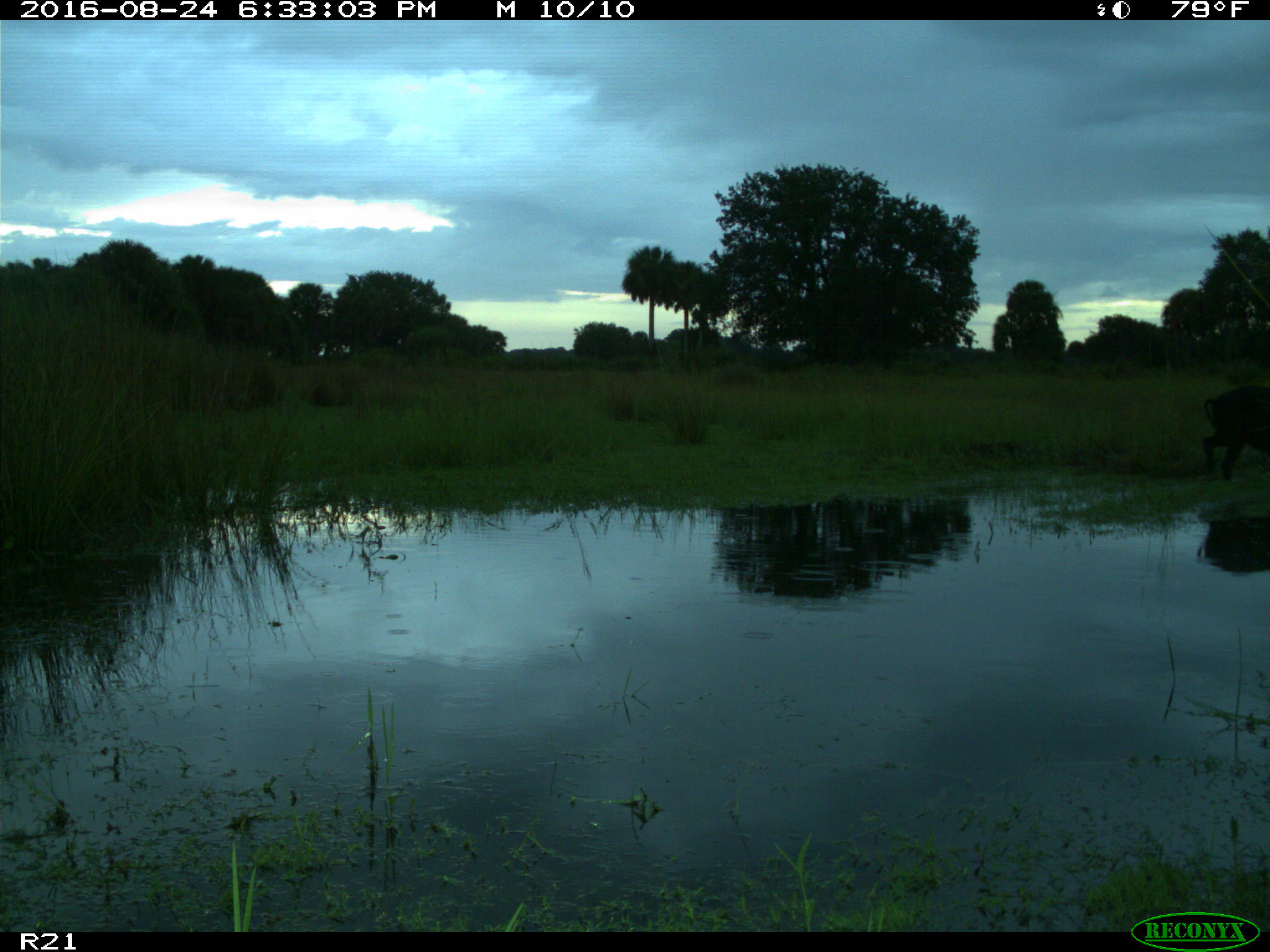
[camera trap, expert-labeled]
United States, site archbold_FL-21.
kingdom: Animalia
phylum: Chordata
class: Mammalia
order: Artiodactyla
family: Suidae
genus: Sus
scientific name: Sus scrofa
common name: wild boar